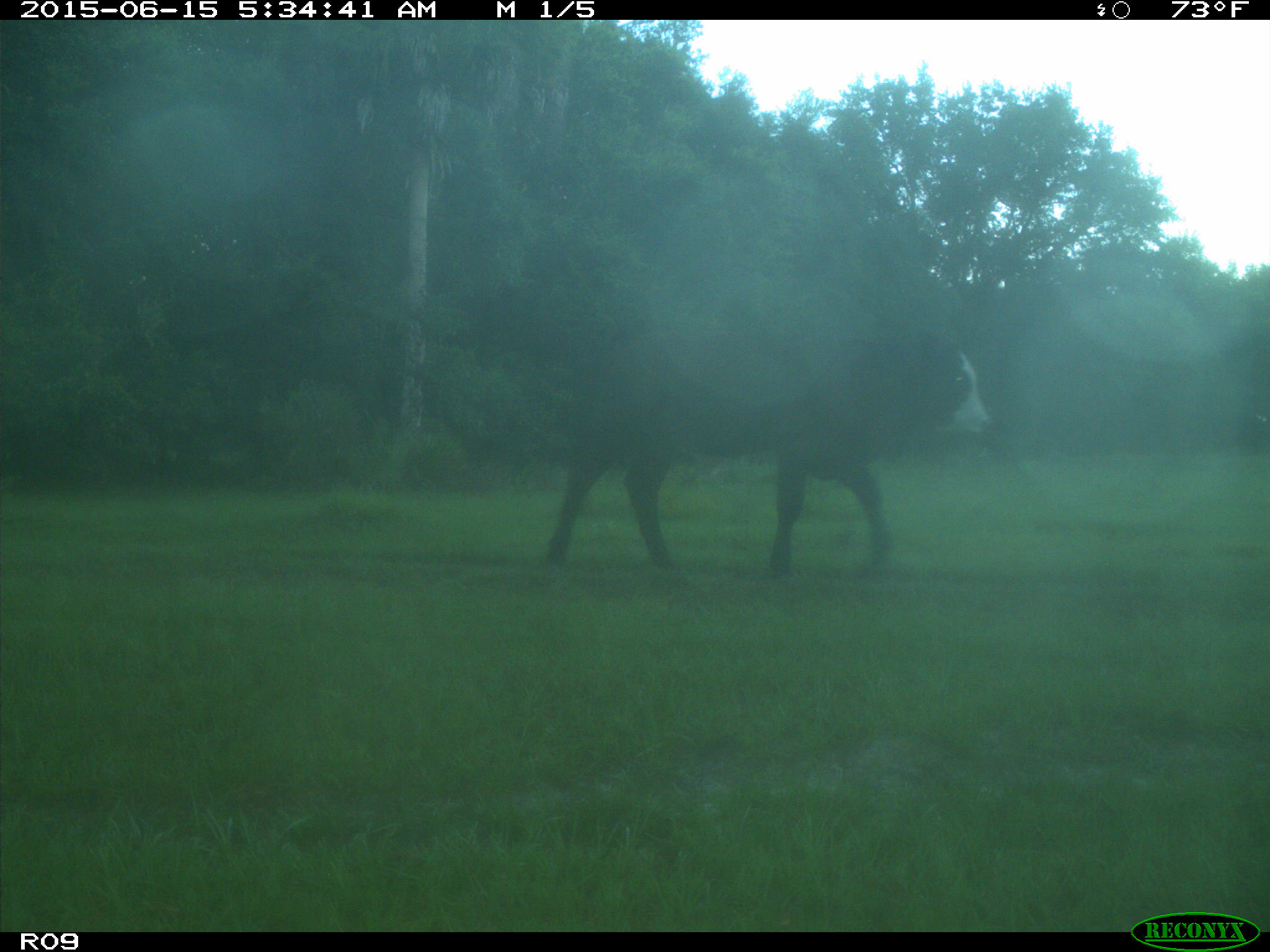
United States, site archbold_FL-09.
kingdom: Animalia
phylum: Chordata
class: Mammalia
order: Artiodactyla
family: Bovidae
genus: Bos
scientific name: Bos taurus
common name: domestic cow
Bos taurus (domestic cow).